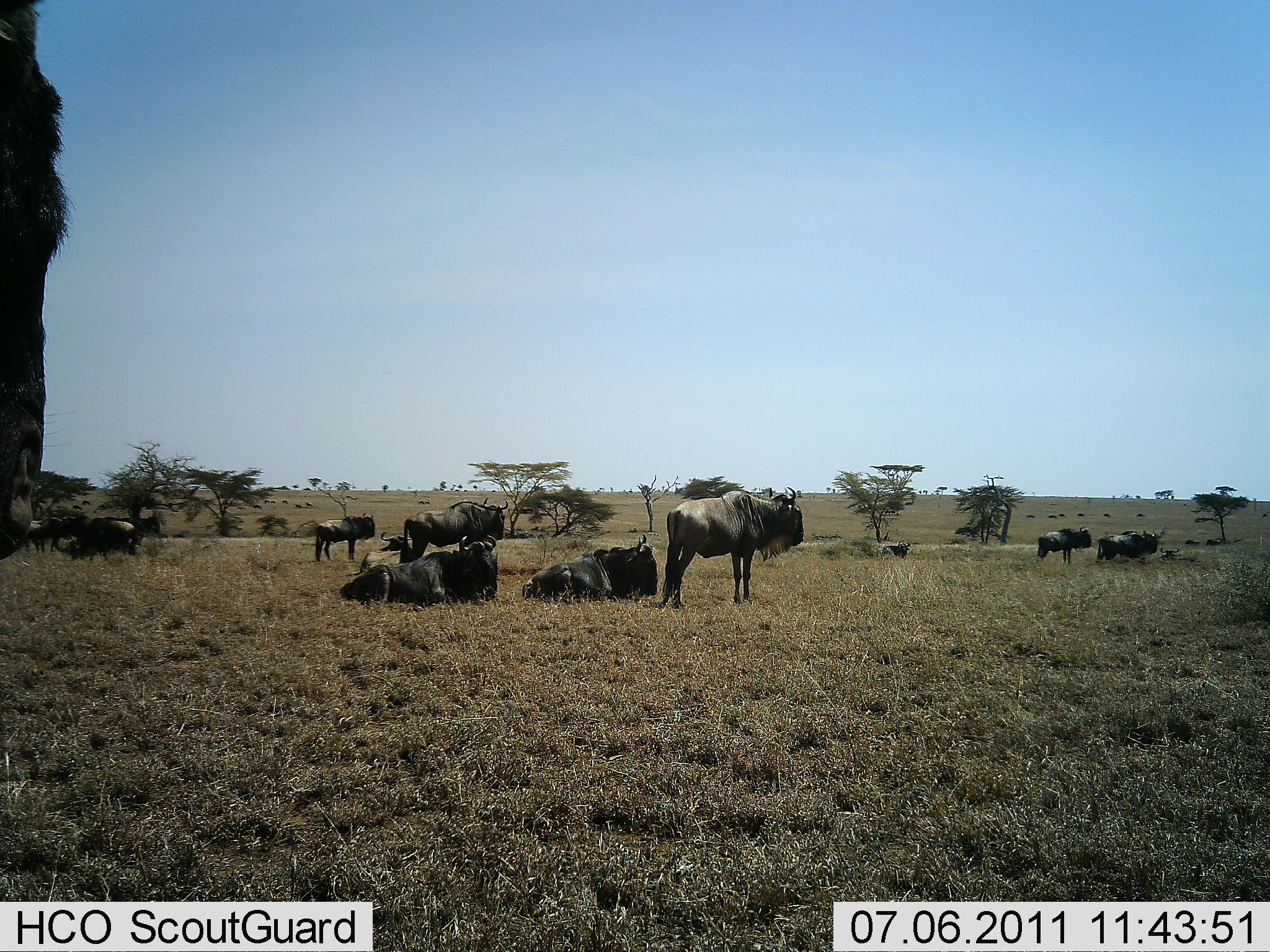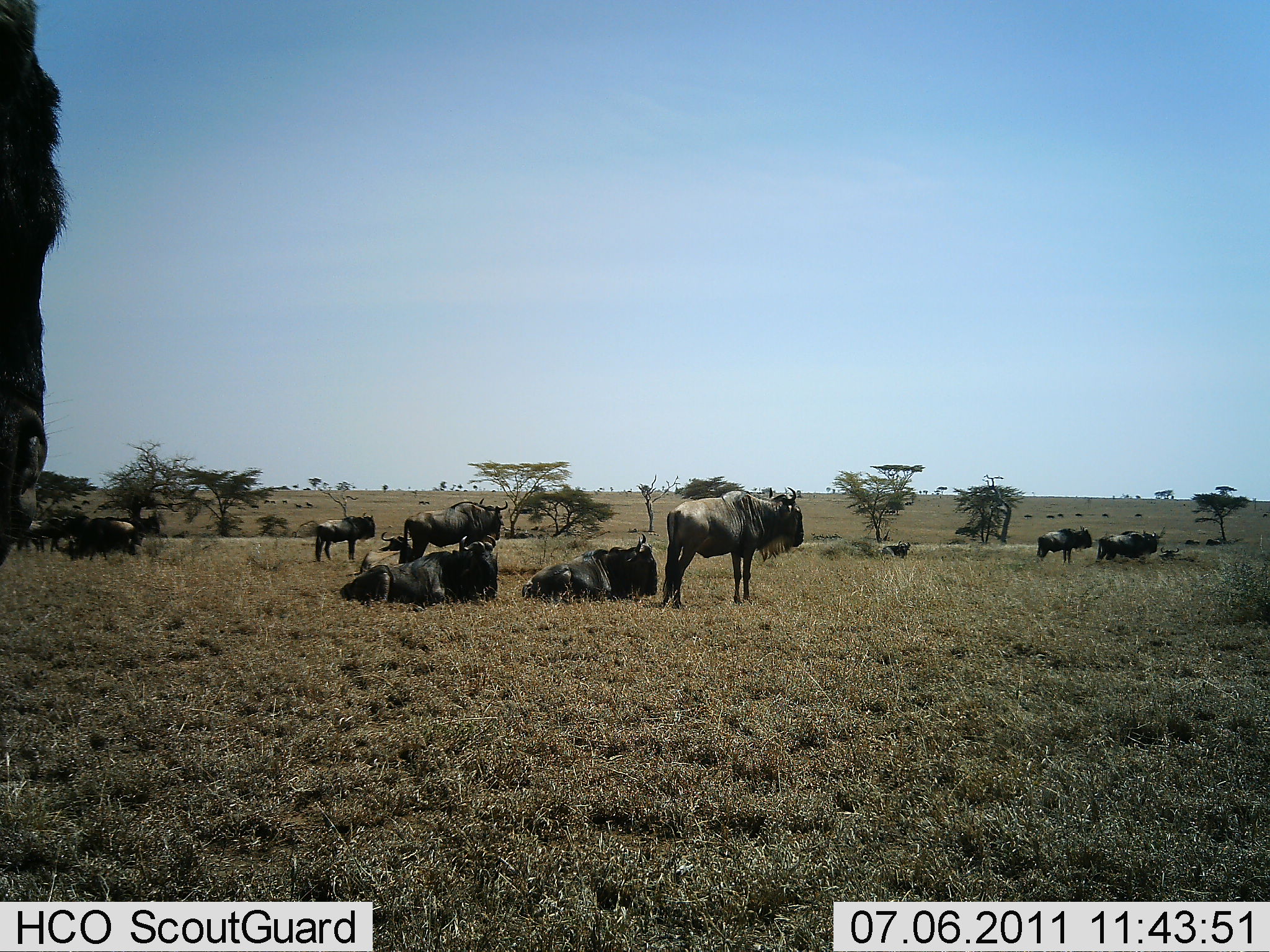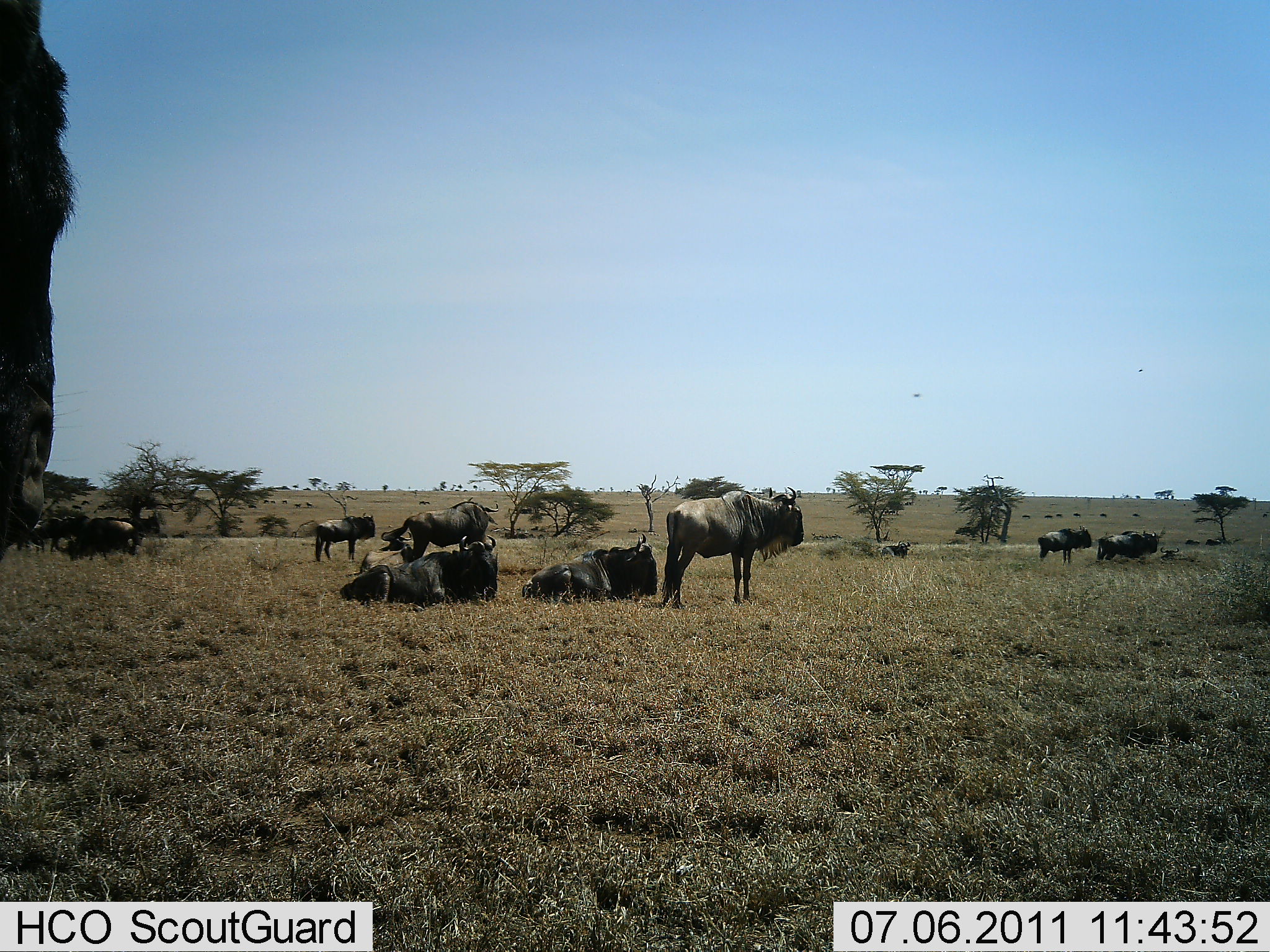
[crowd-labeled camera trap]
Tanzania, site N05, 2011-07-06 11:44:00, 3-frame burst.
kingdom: Animalia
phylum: Chordata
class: Mammalia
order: Artiodactyla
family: Bovidae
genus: Connochaetes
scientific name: Connochaetes taurinus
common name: blue wildebeest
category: wildebeest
Wildebeest (blue wildebeest) (Connochaetes taurinus), count 11-50. Behavior (volunteer vote fractions): standing 71%, resting 100%, moving 14%, interacting 7%. Young present (vote fraction): 0%. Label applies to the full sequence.